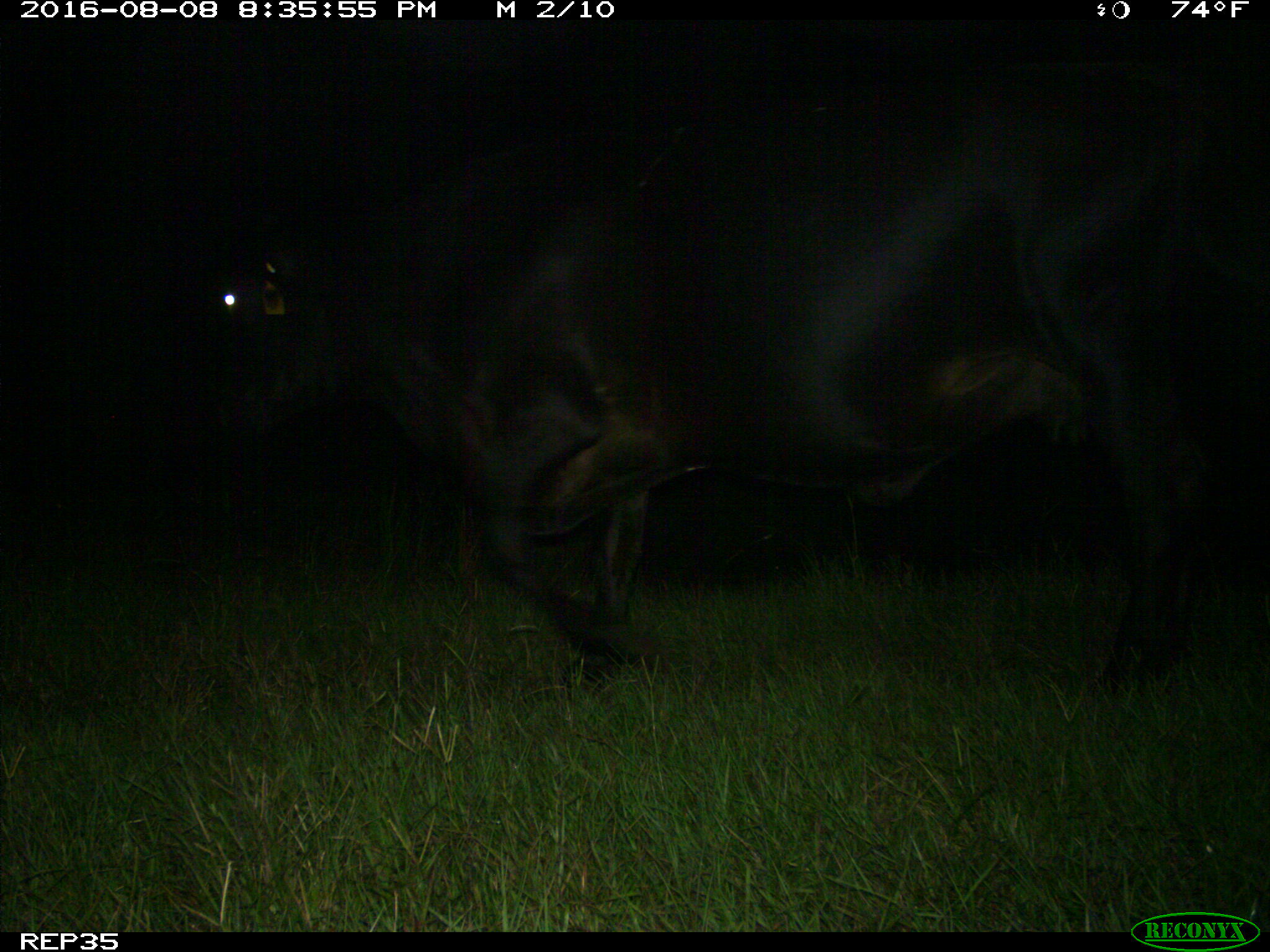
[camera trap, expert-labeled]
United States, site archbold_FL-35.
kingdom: Animalia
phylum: Chordata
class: Mammalia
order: Artiodactyla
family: Bovidae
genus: Bos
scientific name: Bos taurus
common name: domestic cow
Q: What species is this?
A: Bos taurus (domestic cow).